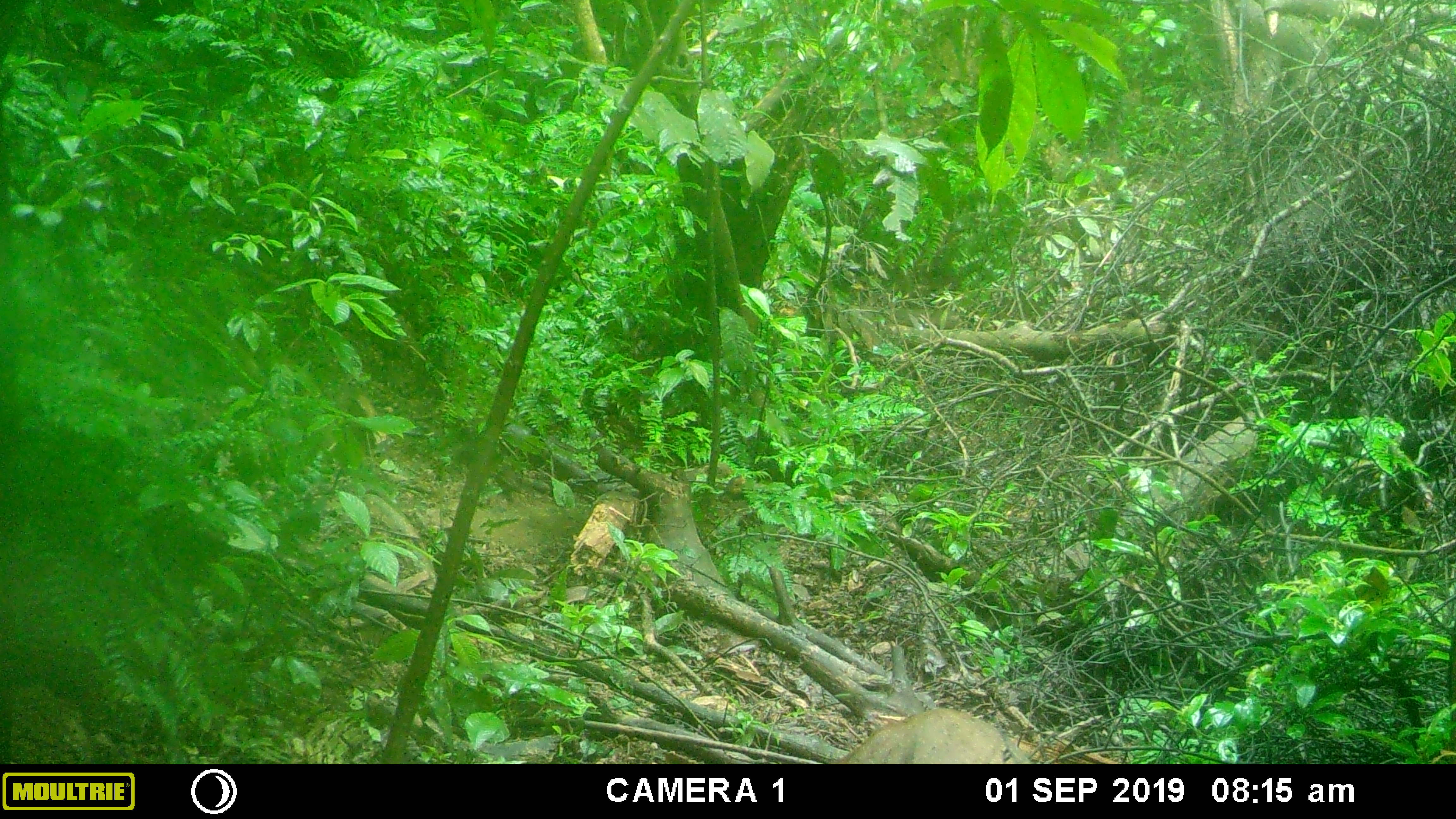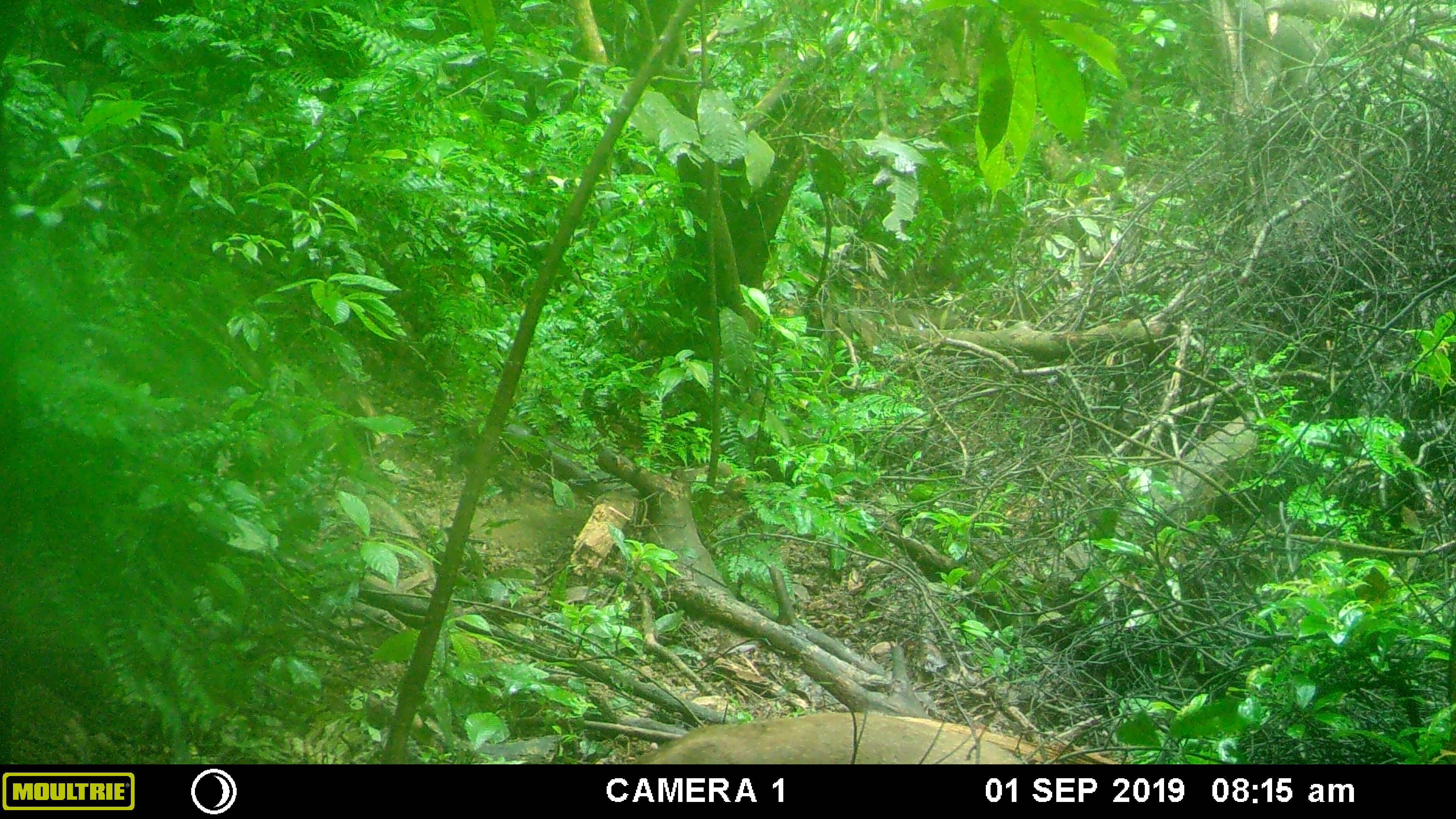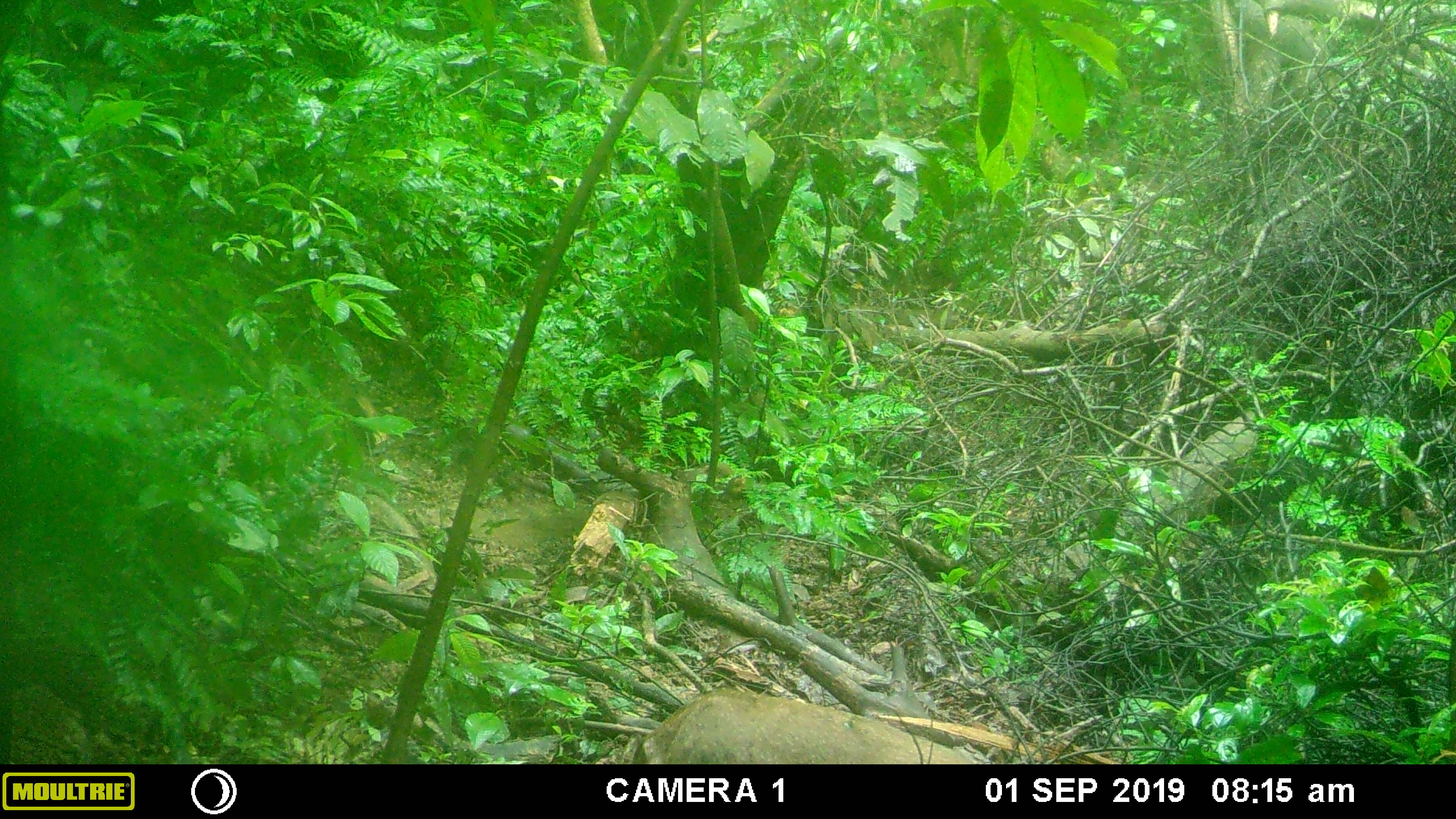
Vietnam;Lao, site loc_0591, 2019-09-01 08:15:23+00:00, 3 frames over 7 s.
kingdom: Animalia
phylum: Chordata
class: Mammalia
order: Artiodactyla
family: Suidae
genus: Sus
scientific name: Sus scrofa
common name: eurasian wild pig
Eurasian wild pig (Sus scrofa). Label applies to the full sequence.